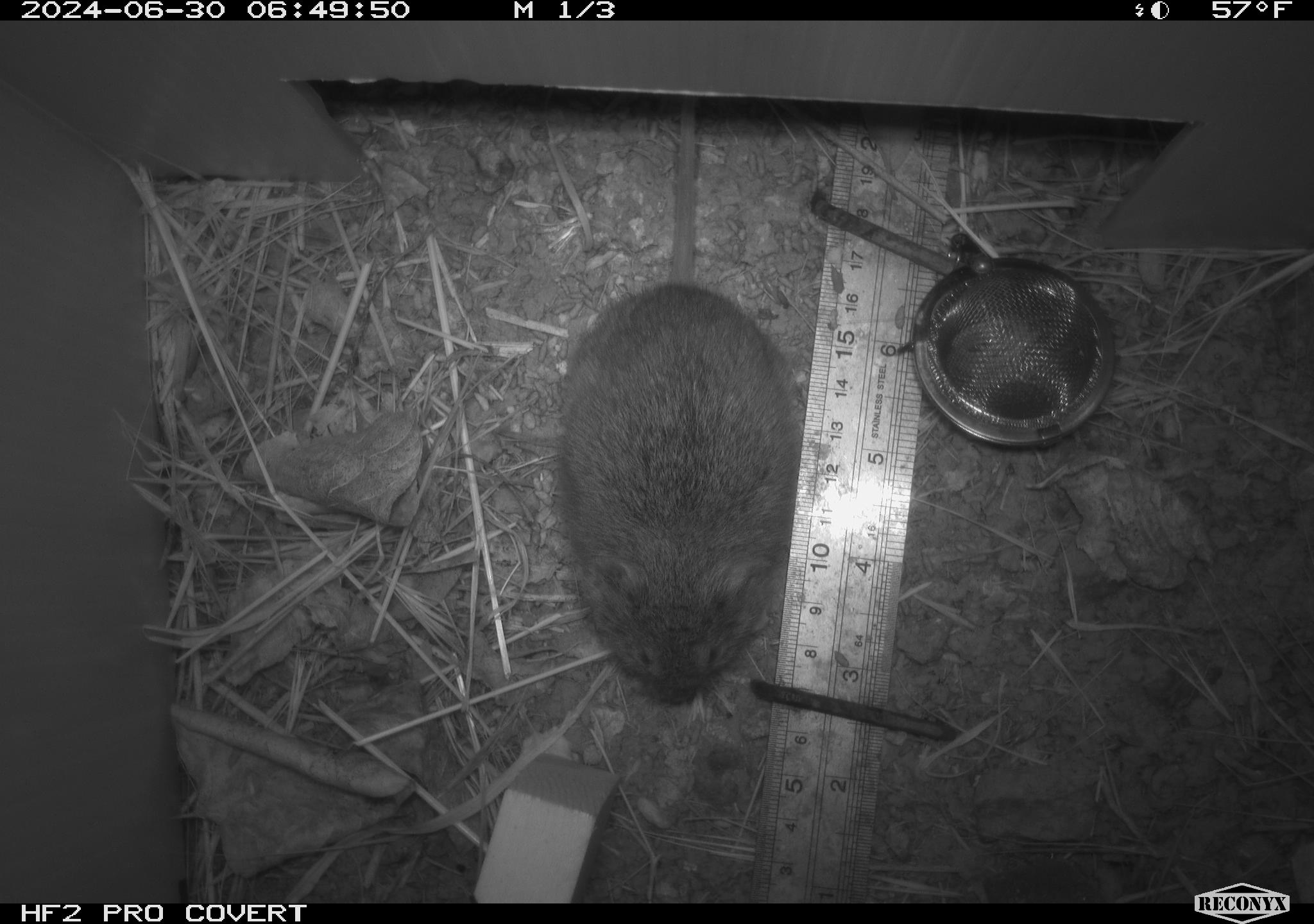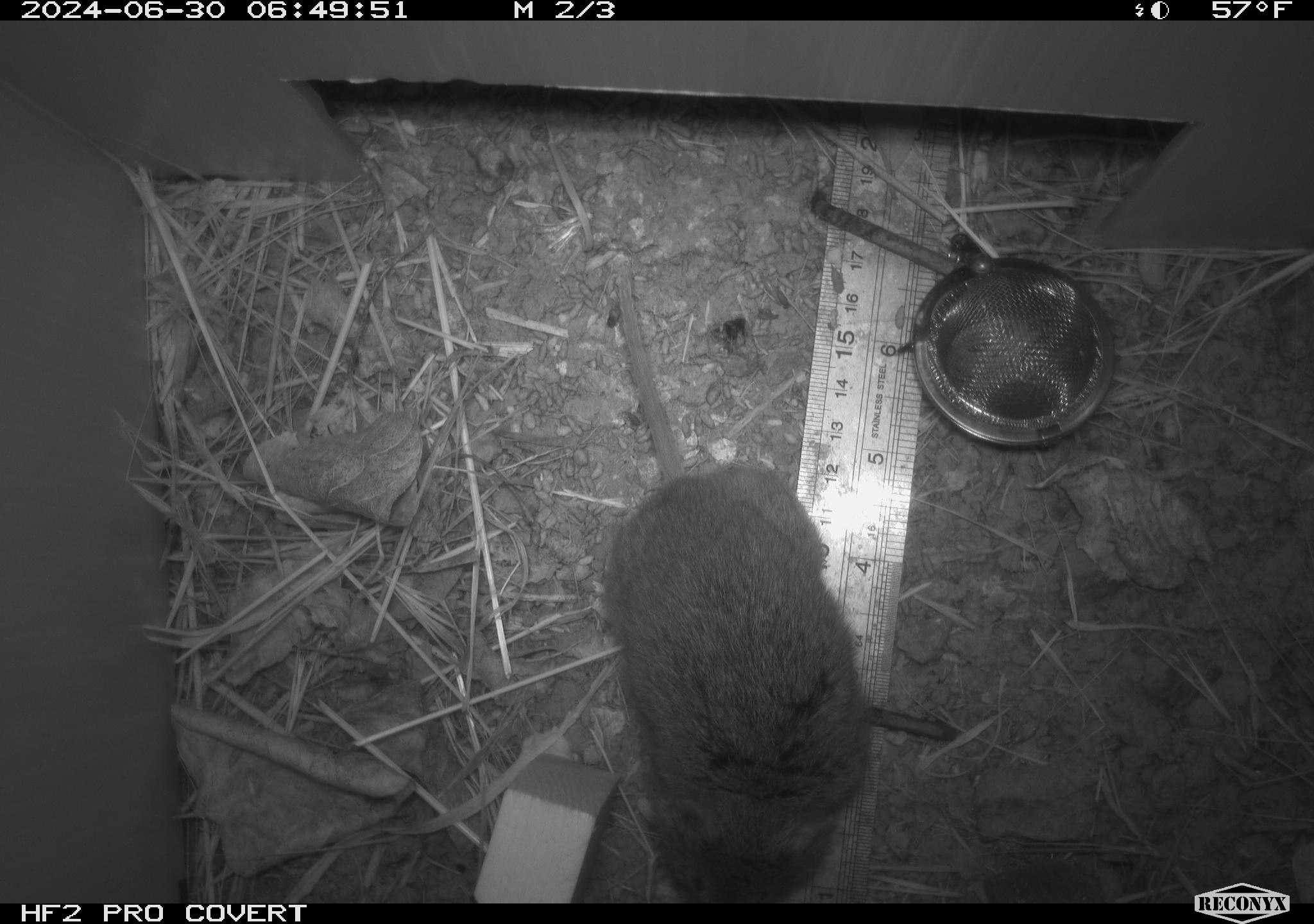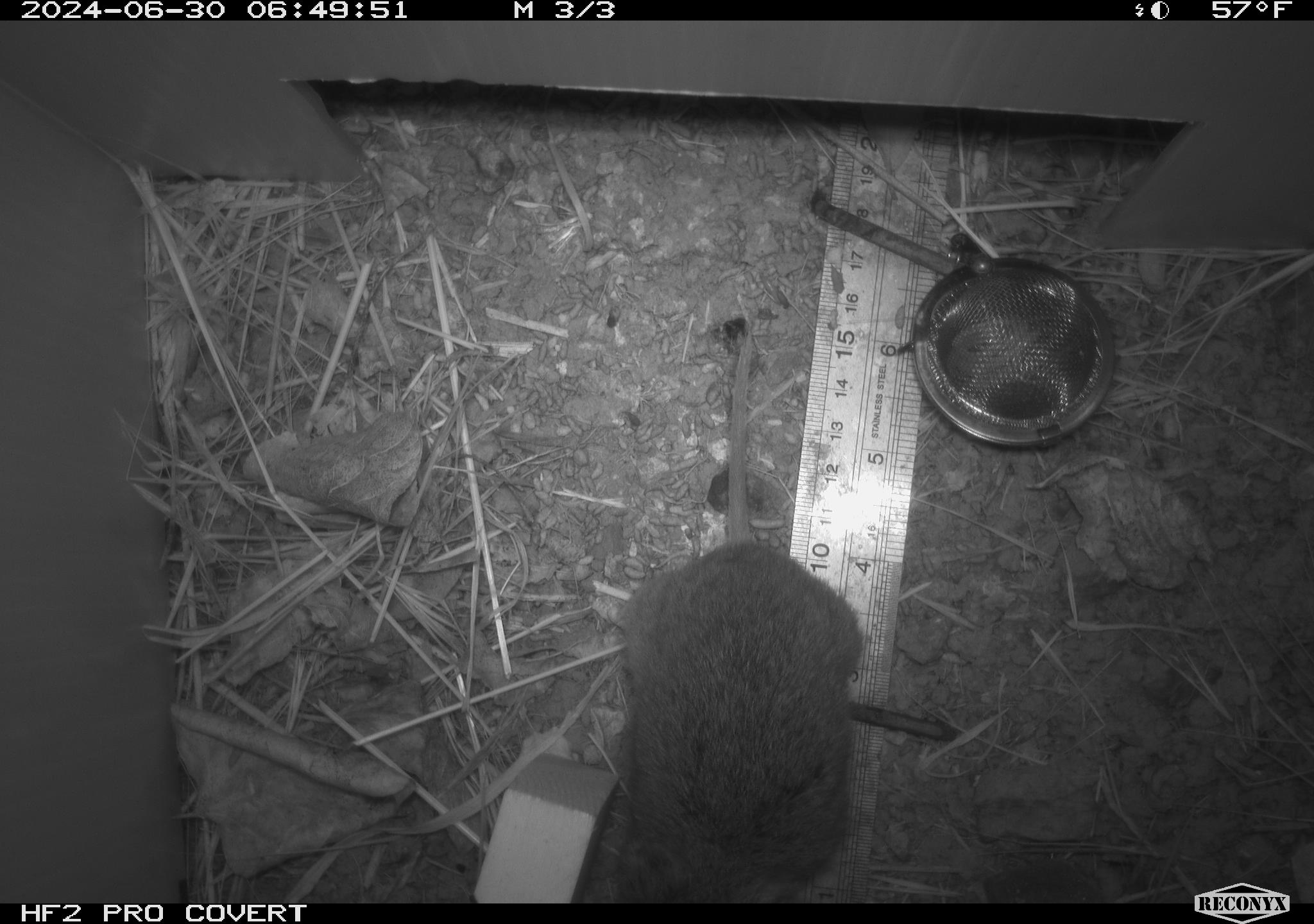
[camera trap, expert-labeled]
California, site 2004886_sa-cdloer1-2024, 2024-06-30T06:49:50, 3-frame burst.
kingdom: Animalia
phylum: Chordata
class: Mammalia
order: Rodentia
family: Cricetidae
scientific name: Arvicolinae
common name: voles, lemmings, and muskrats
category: arvicolinae subfamily